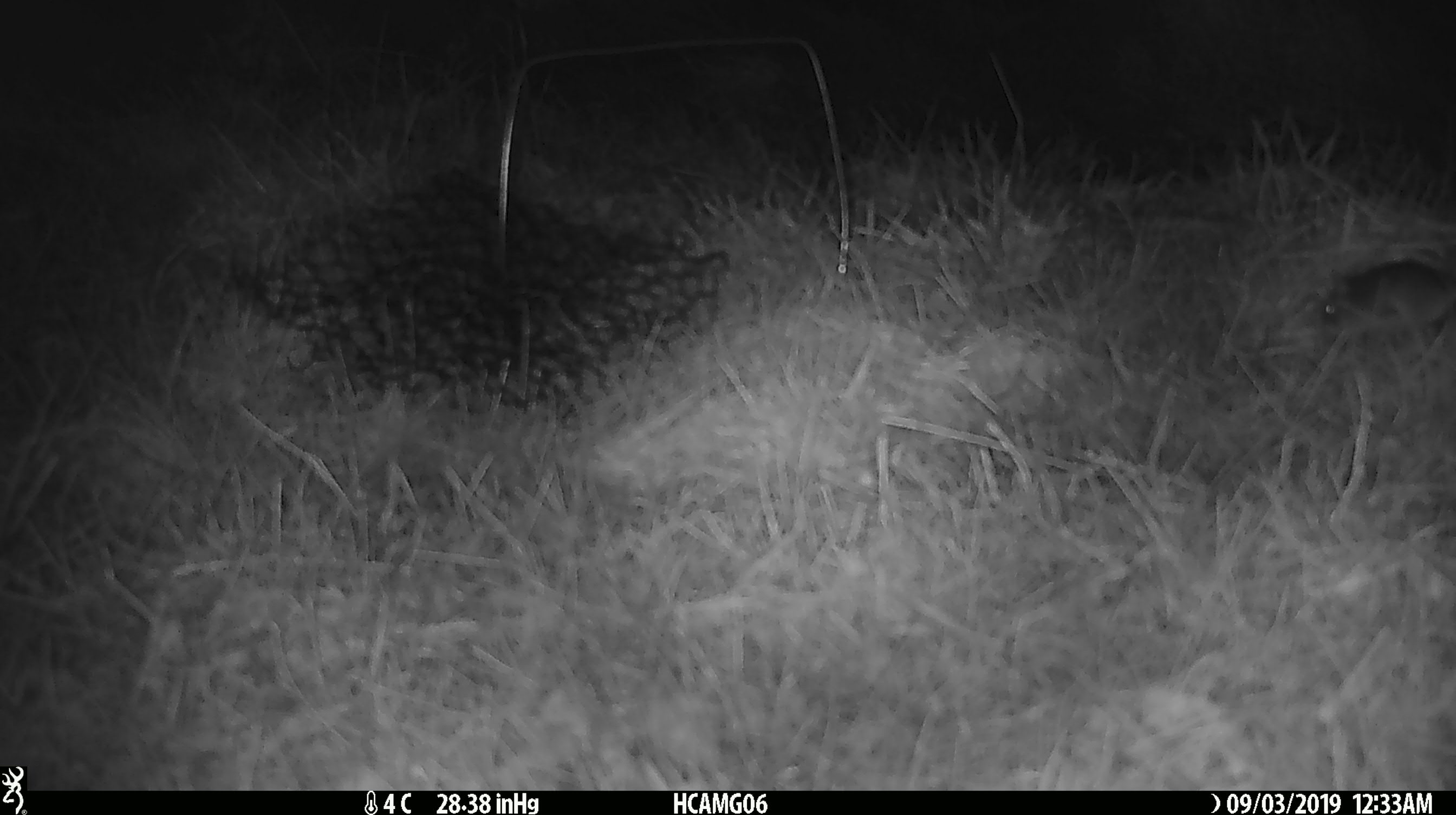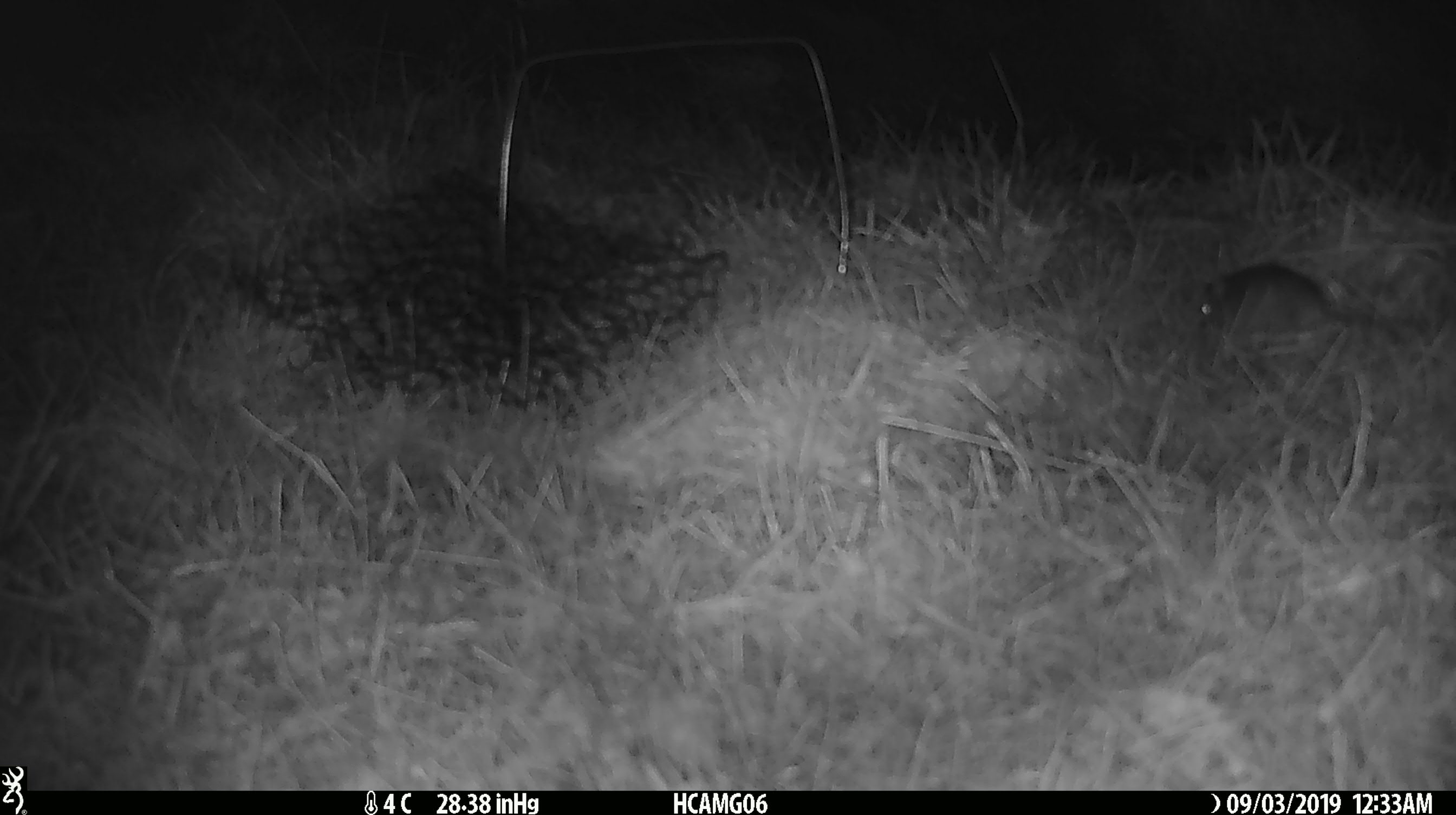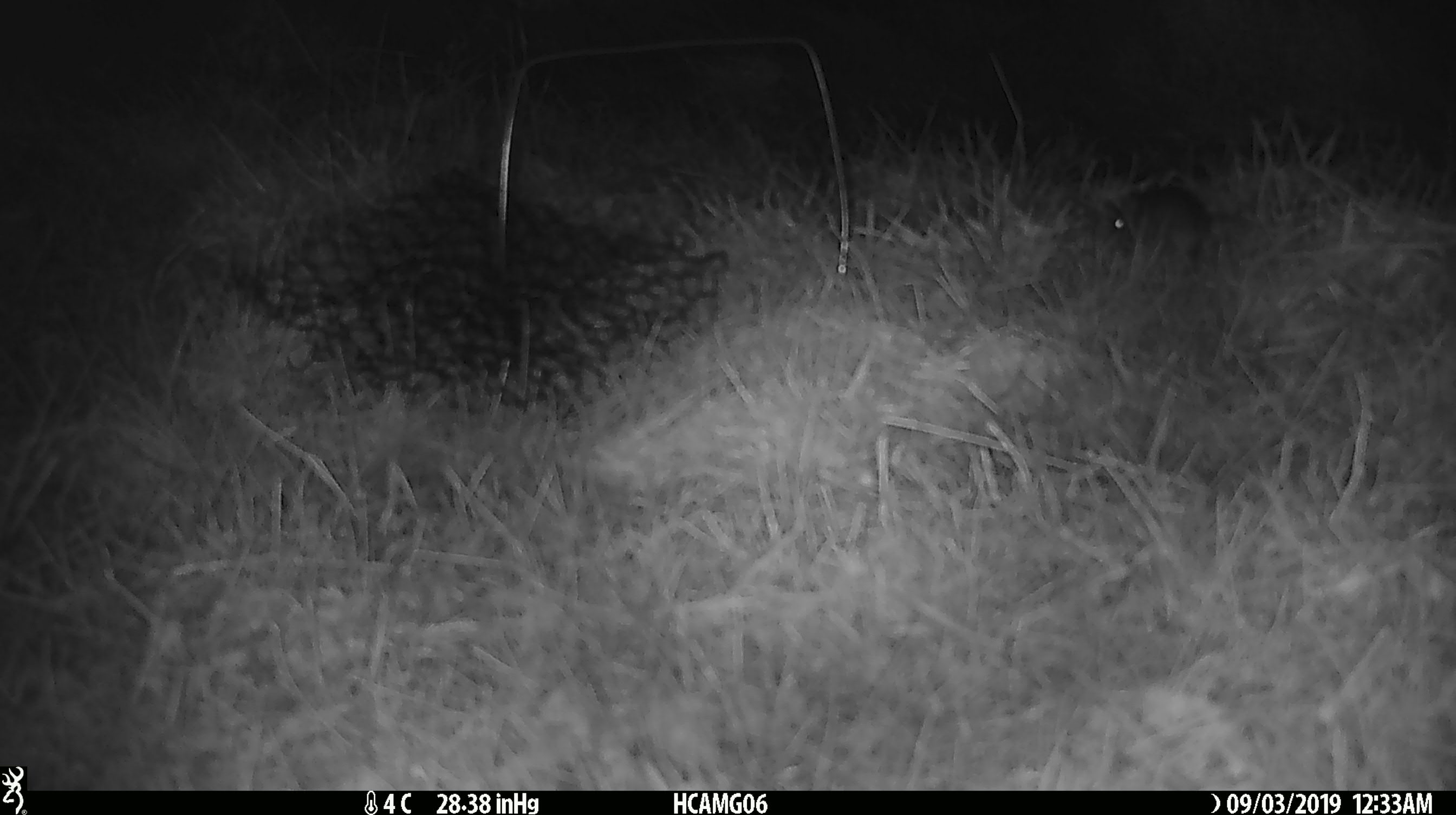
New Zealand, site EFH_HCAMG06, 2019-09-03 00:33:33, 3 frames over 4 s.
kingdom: Animalia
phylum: Chordata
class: Mammalia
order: Rodentia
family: Muridae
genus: Mus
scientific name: Mus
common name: mouse